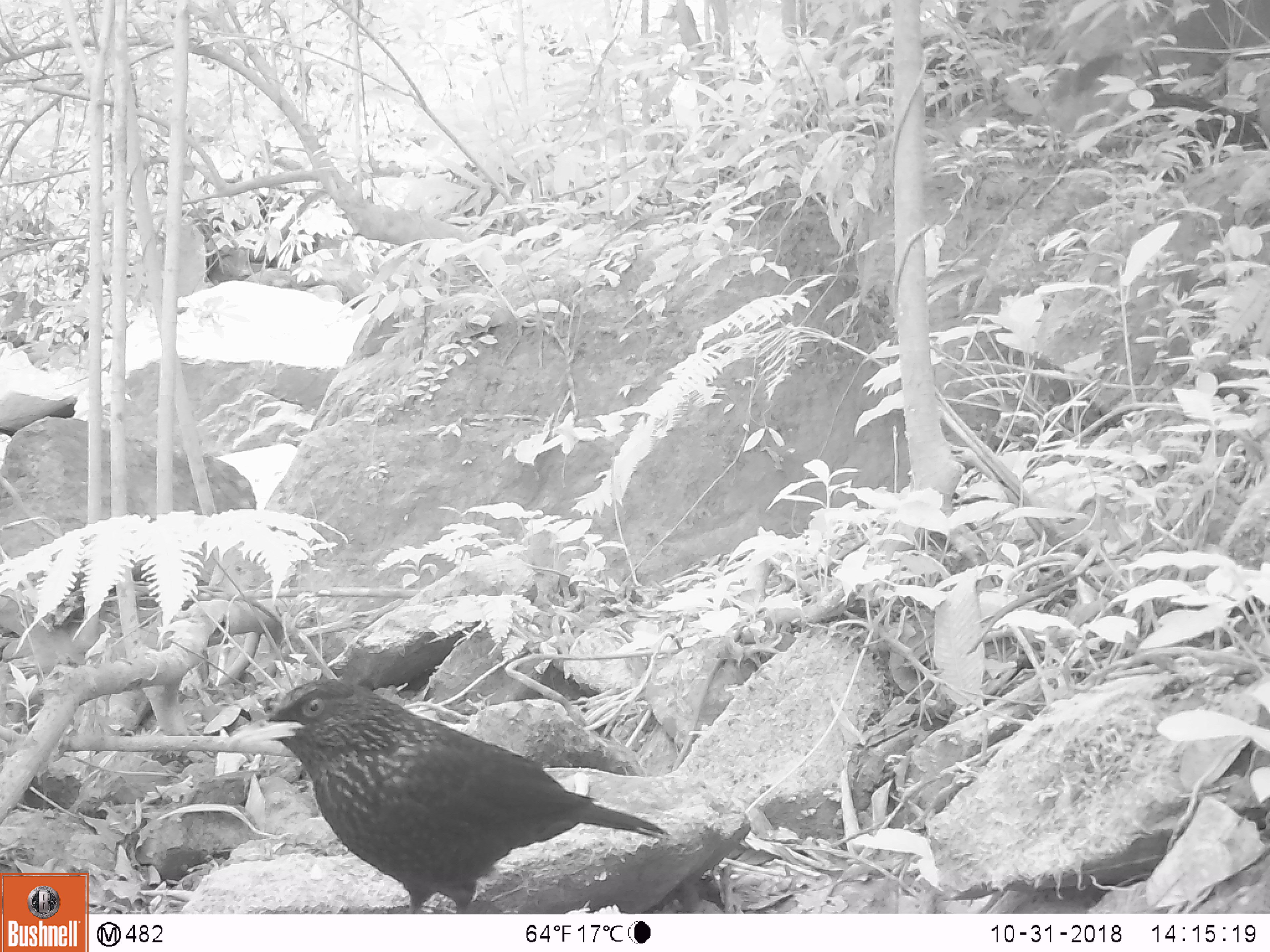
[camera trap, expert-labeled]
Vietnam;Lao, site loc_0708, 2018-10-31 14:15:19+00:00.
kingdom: Animalia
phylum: Chordata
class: Aves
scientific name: Aves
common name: bird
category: unidentified bird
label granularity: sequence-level